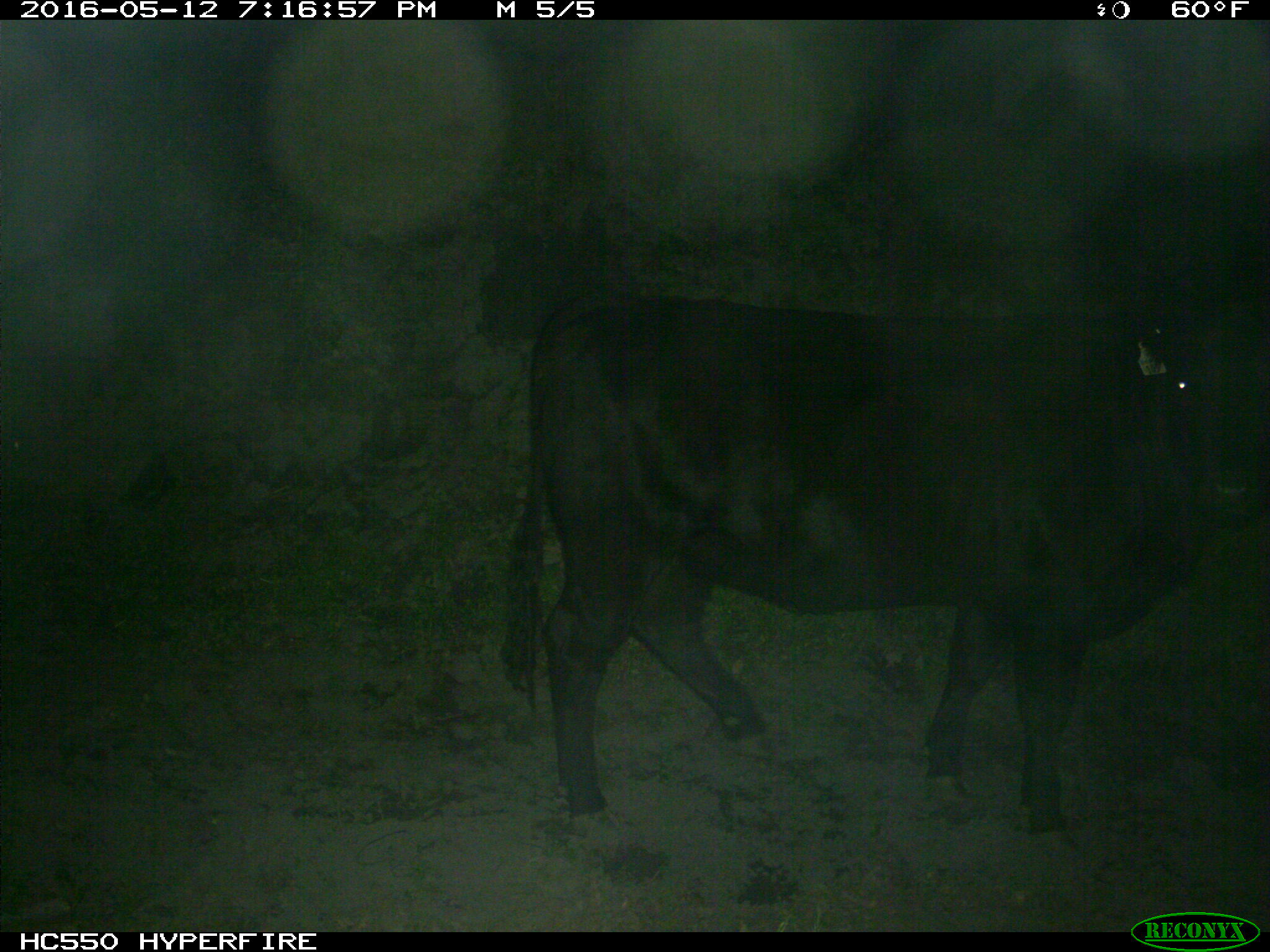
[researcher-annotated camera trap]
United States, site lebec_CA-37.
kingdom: Animalia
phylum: Chordata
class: Mammalia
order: Artiodactyla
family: Bovidae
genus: Bos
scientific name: Bos taurus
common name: domestic cow